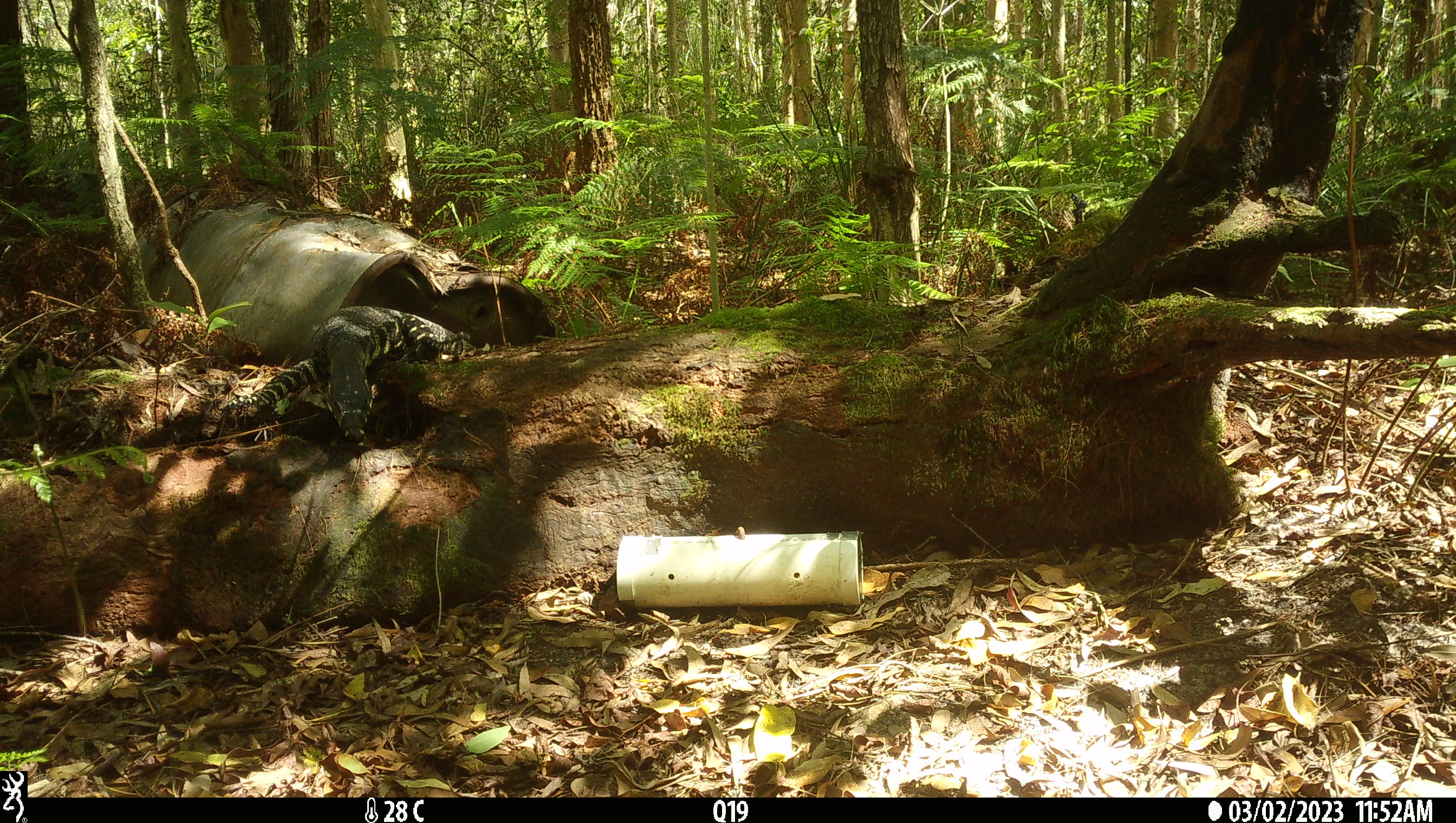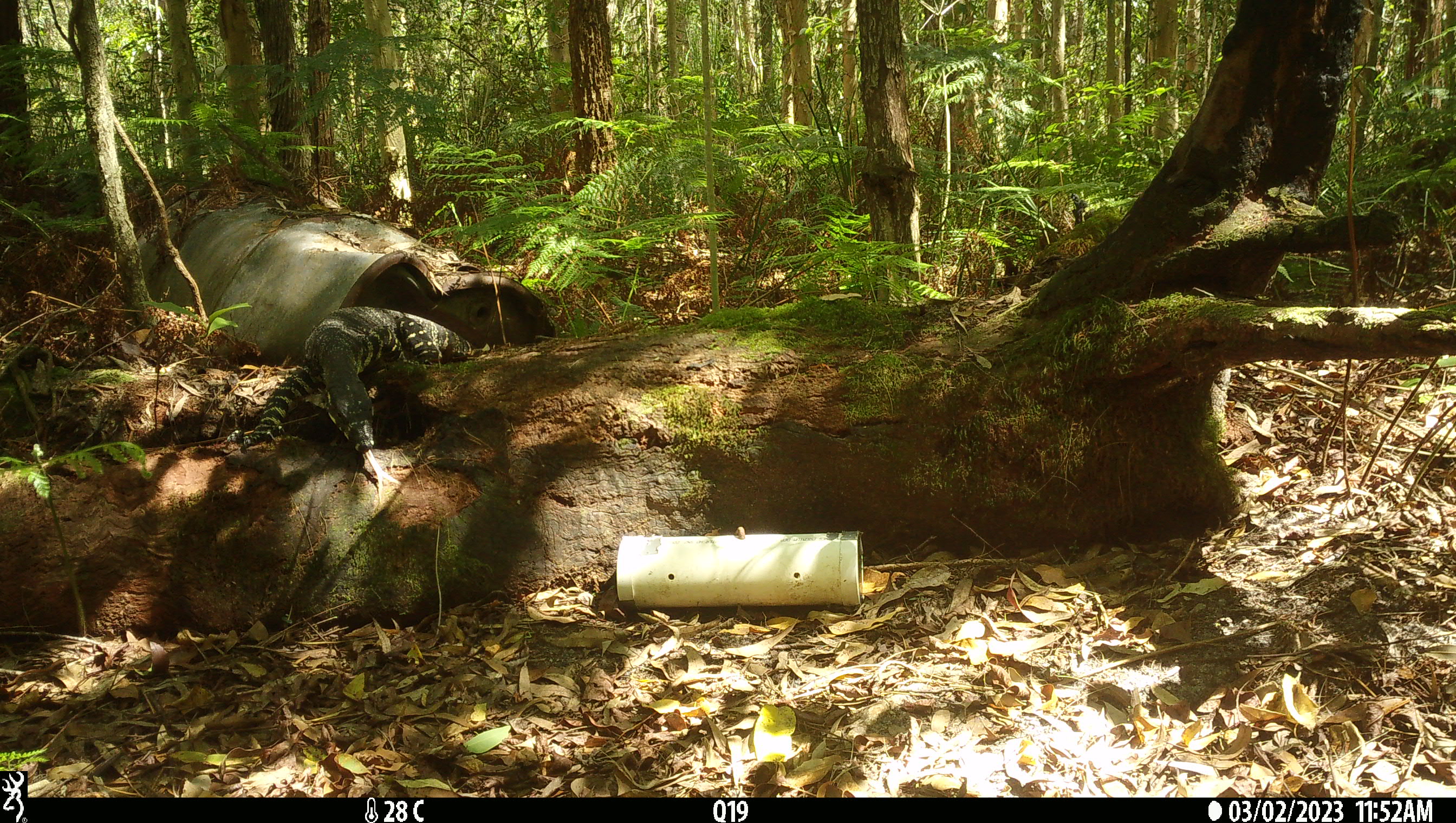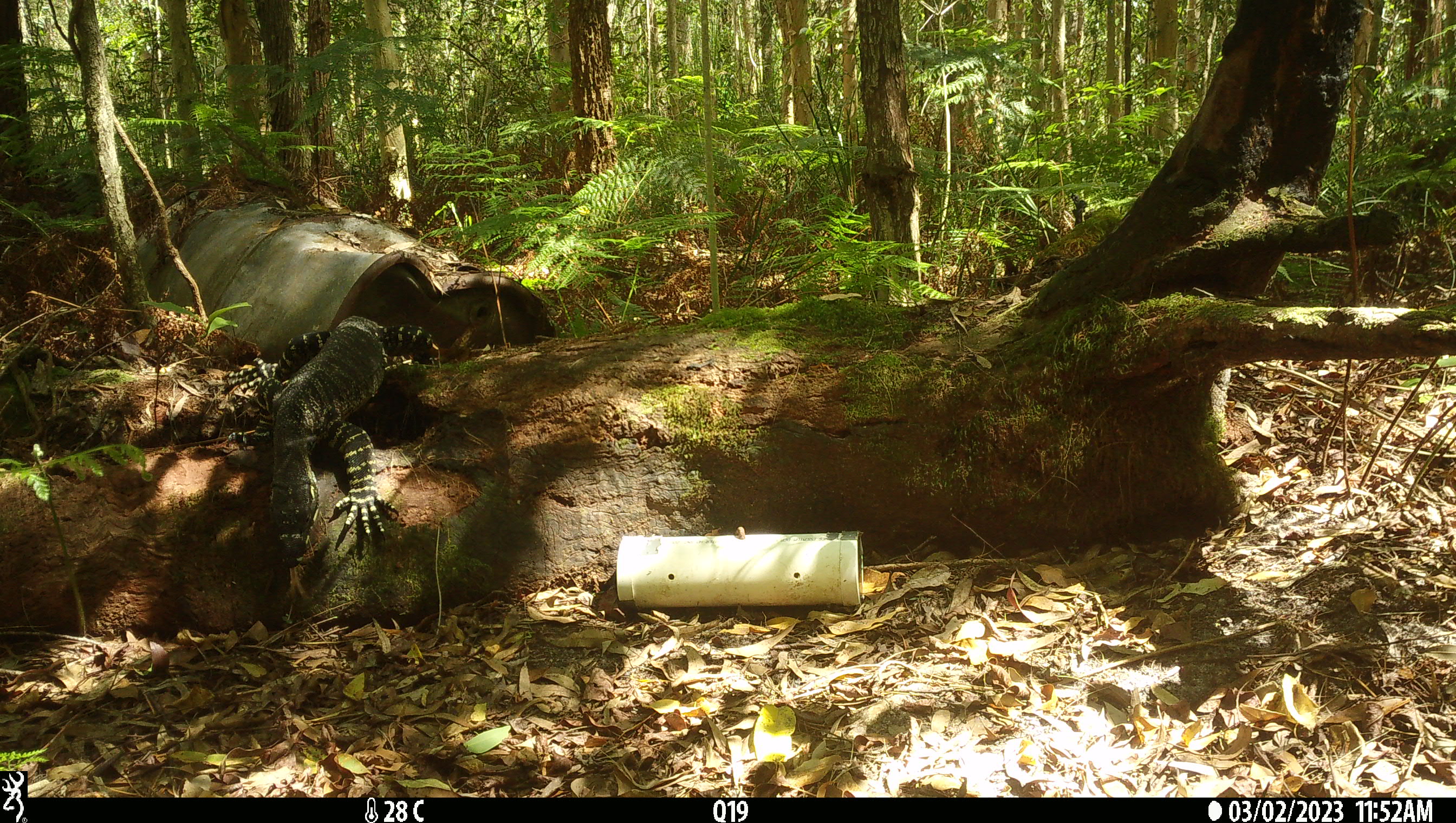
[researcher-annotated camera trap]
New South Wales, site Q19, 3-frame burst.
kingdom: Animalia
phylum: Chordata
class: Reptilia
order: Squamata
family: Varanidae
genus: Varanus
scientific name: Varanus varius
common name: lace monitor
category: goanna